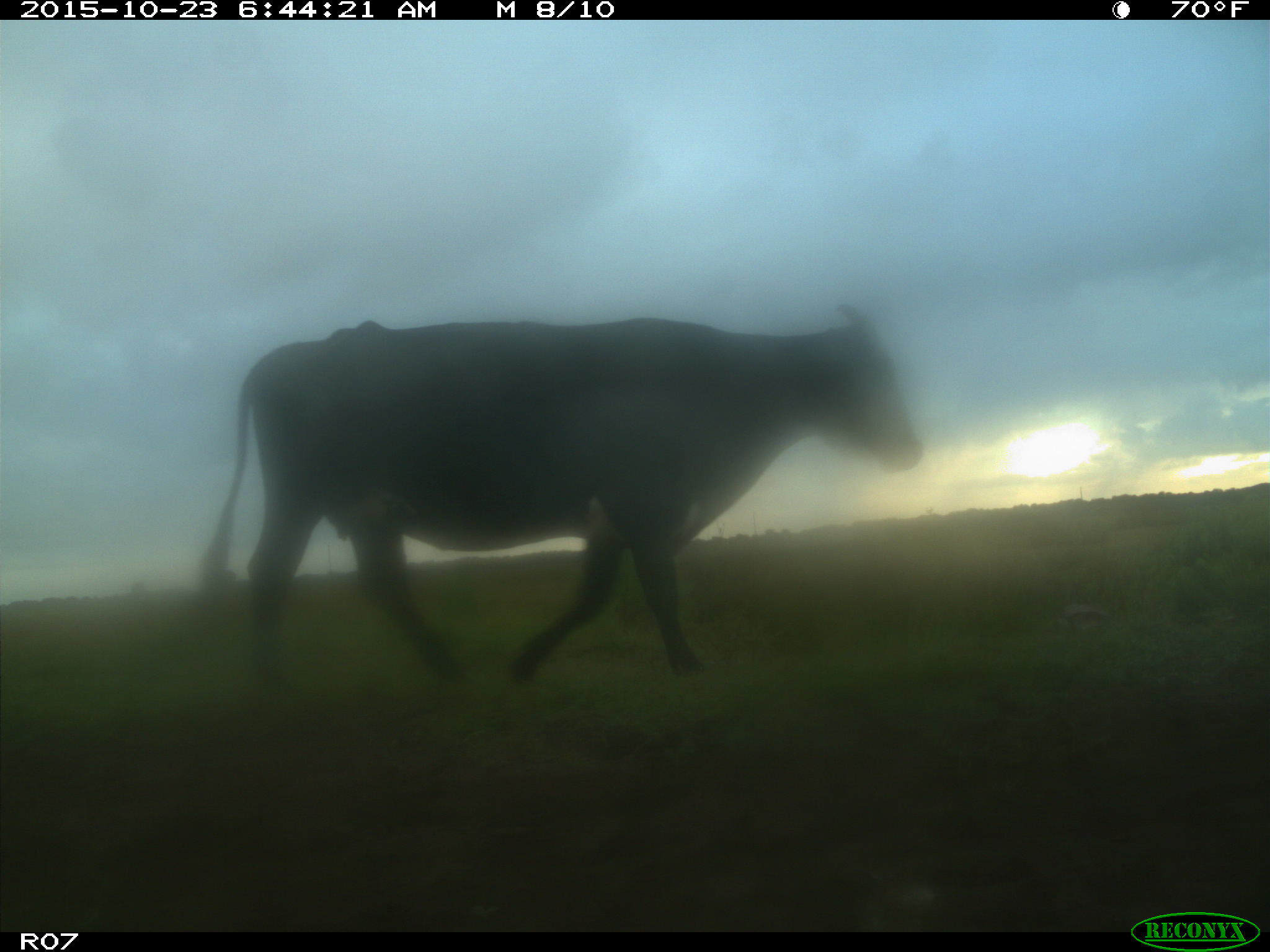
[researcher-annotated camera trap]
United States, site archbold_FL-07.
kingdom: Animalia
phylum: Chordata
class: Mammalia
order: Artiodactyla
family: Bovidae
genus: Bos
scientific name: Bos taurus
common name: domestic cow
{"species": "Bos taurus (domestic cow)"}